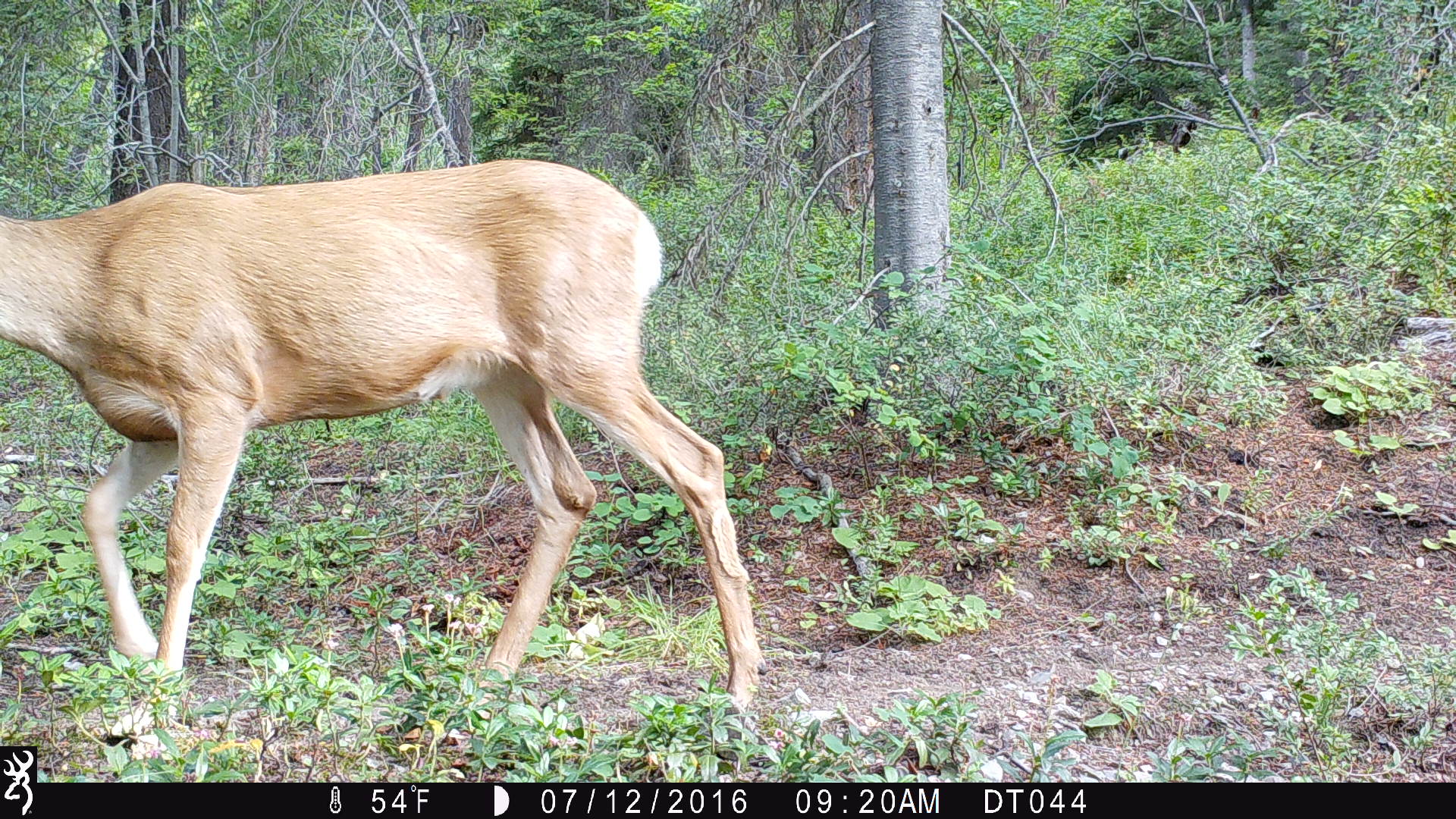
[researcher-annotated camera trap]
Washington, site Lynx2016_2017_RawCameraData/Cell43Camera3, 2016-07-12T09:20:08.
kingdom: Animalia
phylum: Chordata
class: Mammalia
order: Artiodactyla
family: Cervidae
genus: Odocoileus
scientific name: Odocoileus hemionus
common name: mule deer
Odocoileus hemionus (mule deer). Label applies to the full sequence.